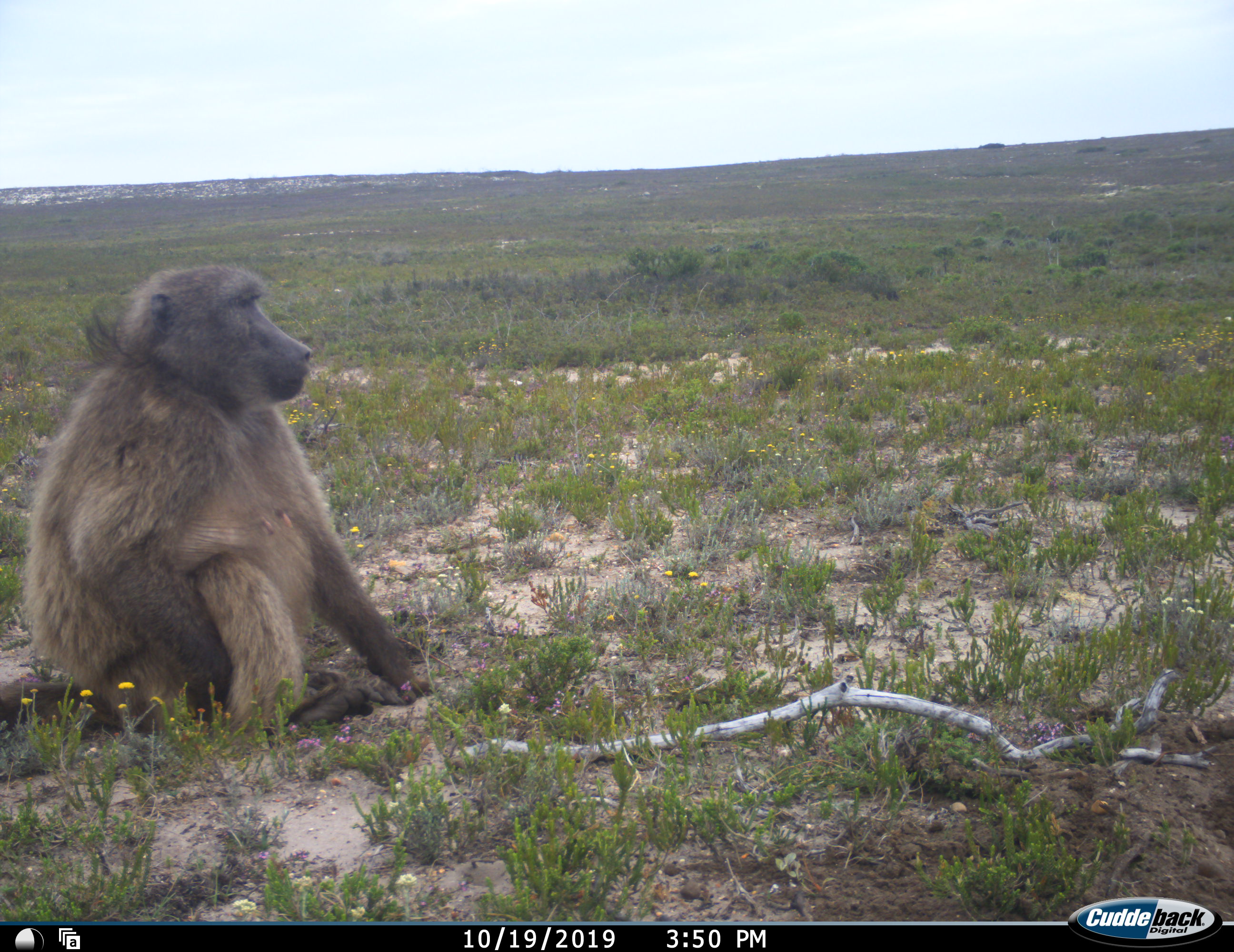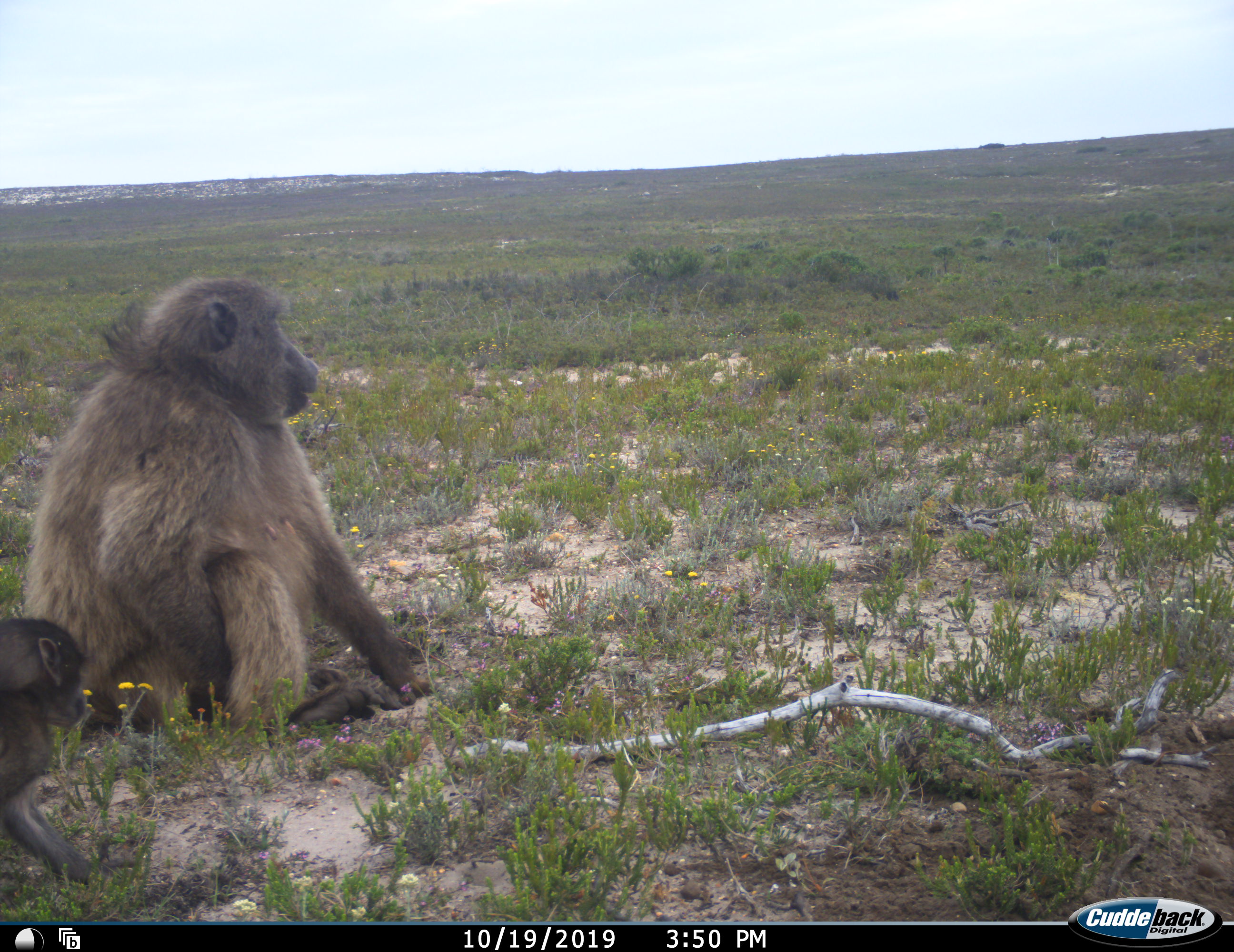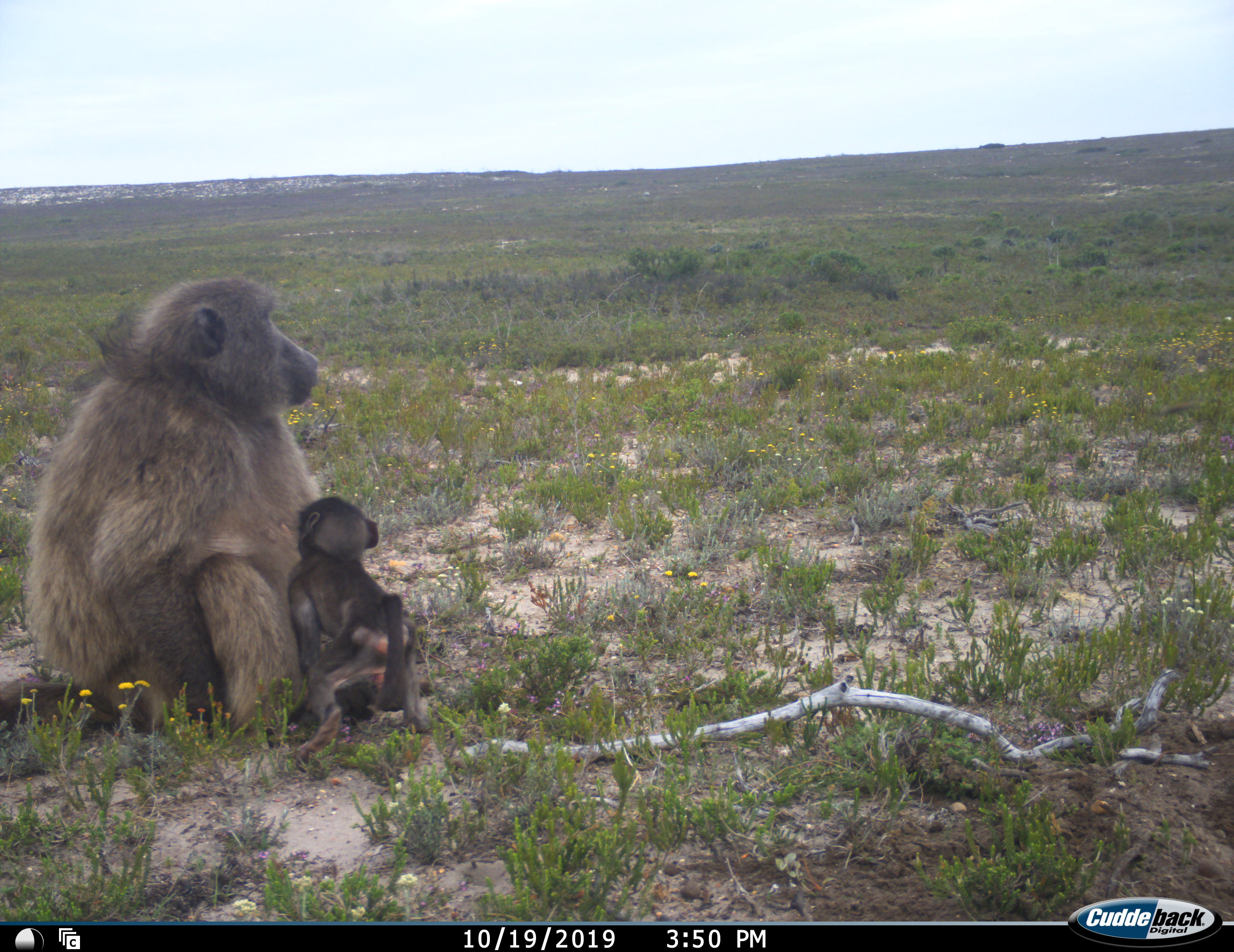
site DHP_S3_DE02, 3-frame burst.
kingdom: Animalia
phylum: Chordata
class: Mammalia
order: Primates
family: Cercopithecidae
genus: Papio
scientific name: Papio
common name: baboon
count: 2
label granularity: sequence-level